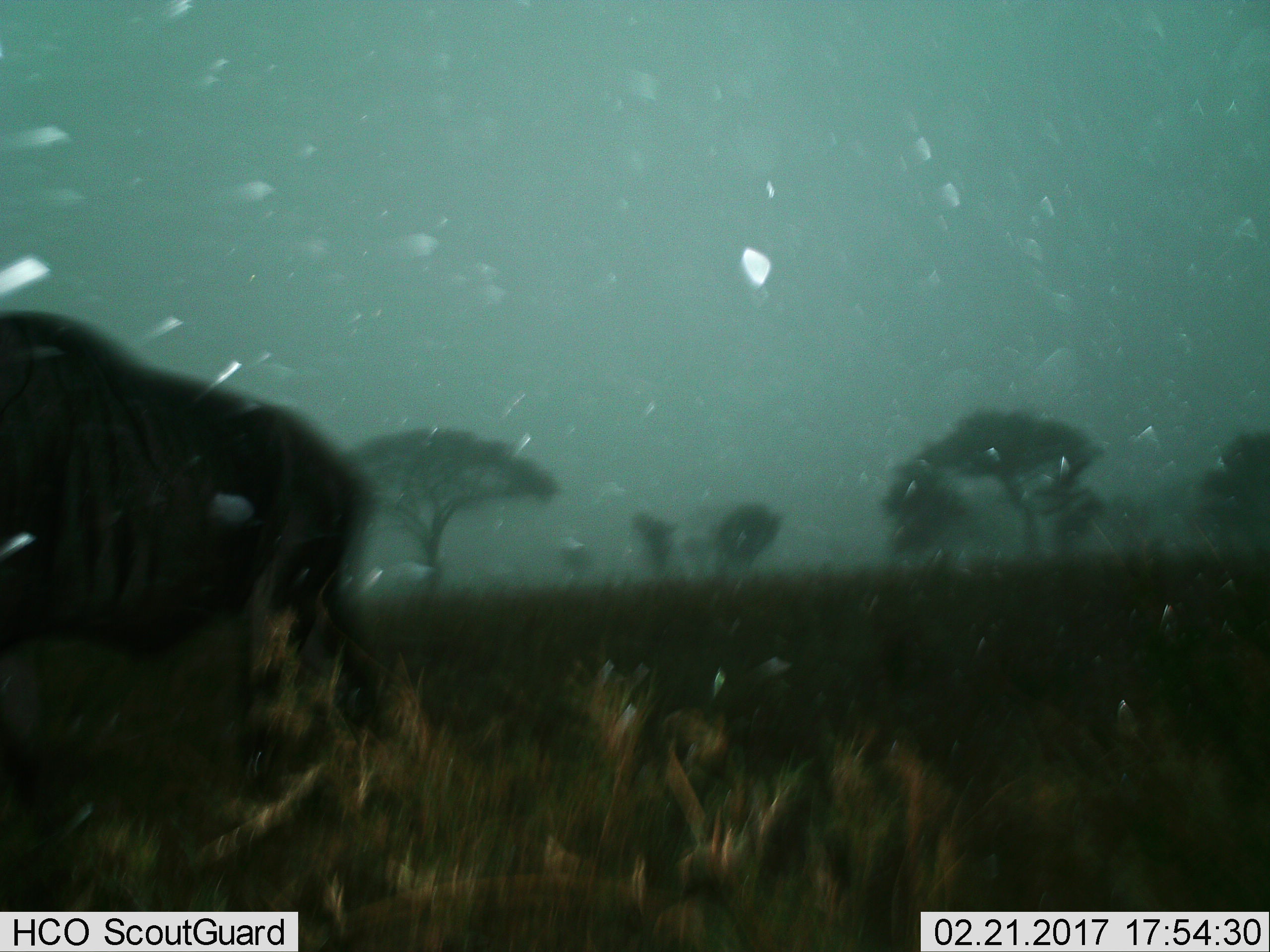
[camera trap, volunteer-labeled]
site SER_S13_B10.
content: unidentified animal